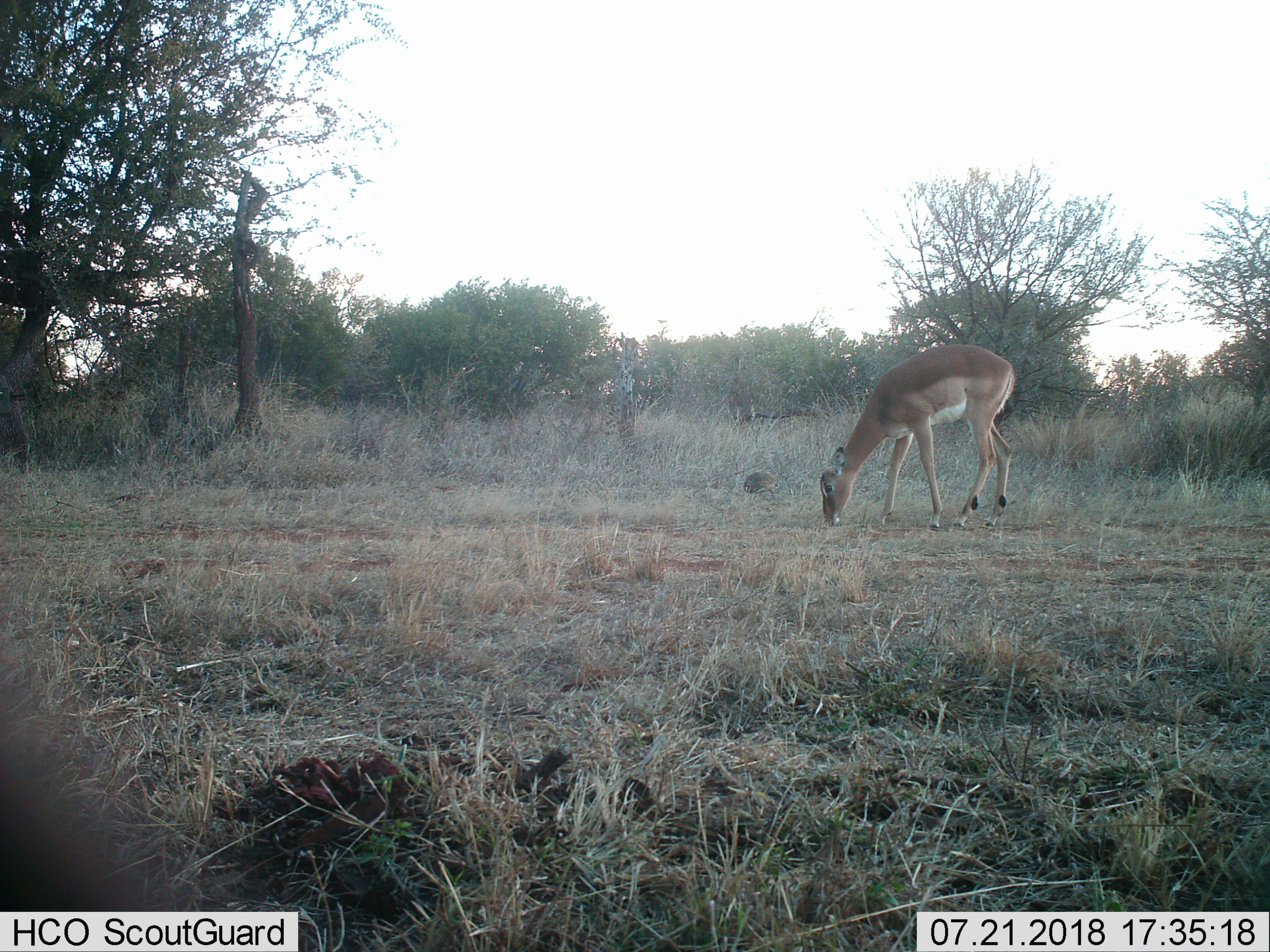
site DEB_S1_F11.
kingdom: Animalia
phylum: Chordata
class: Mammalia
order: Artiodactyla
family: Bovidae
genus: Aepyceros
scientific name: Aepyceros melampus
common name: impala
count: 1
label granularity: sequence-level